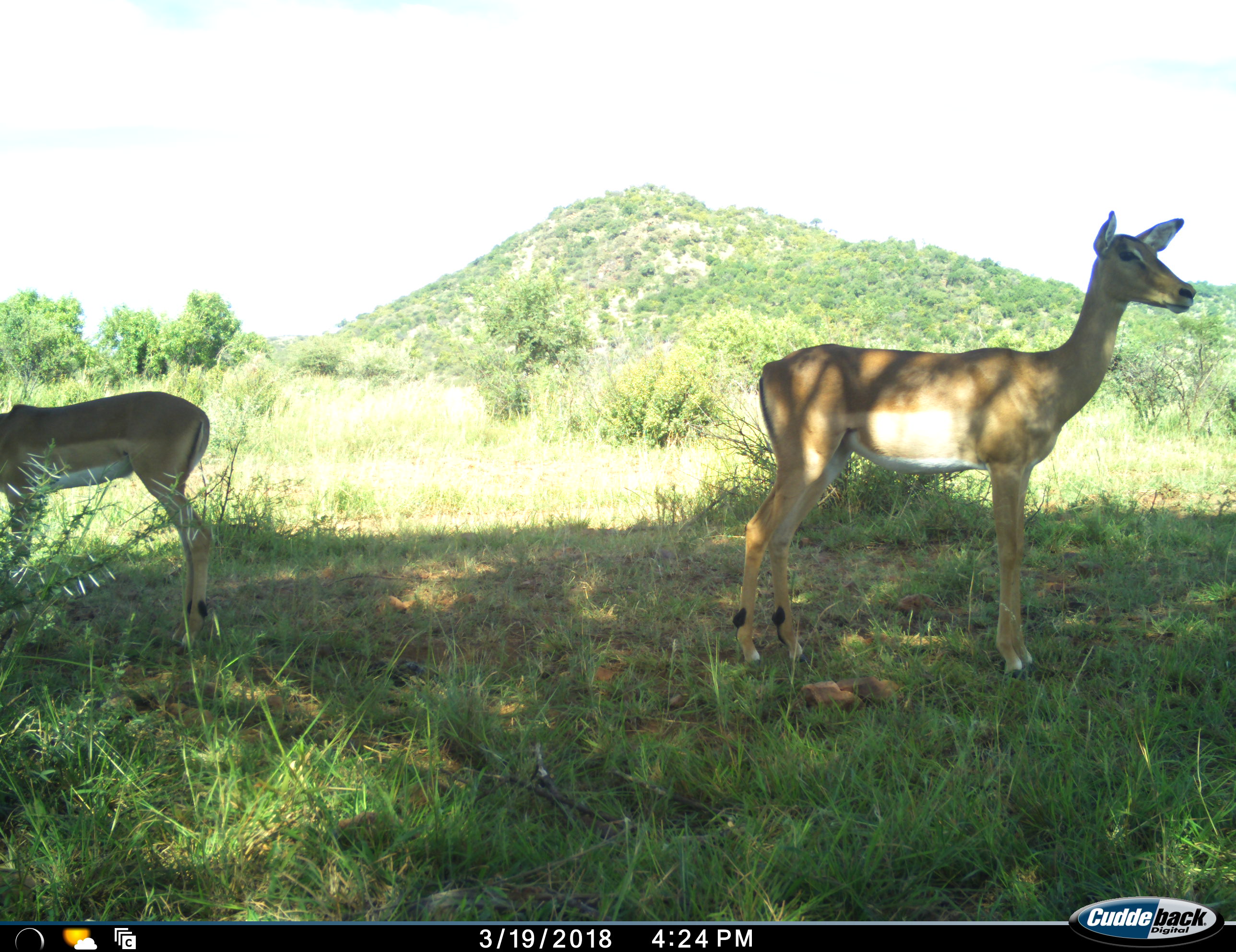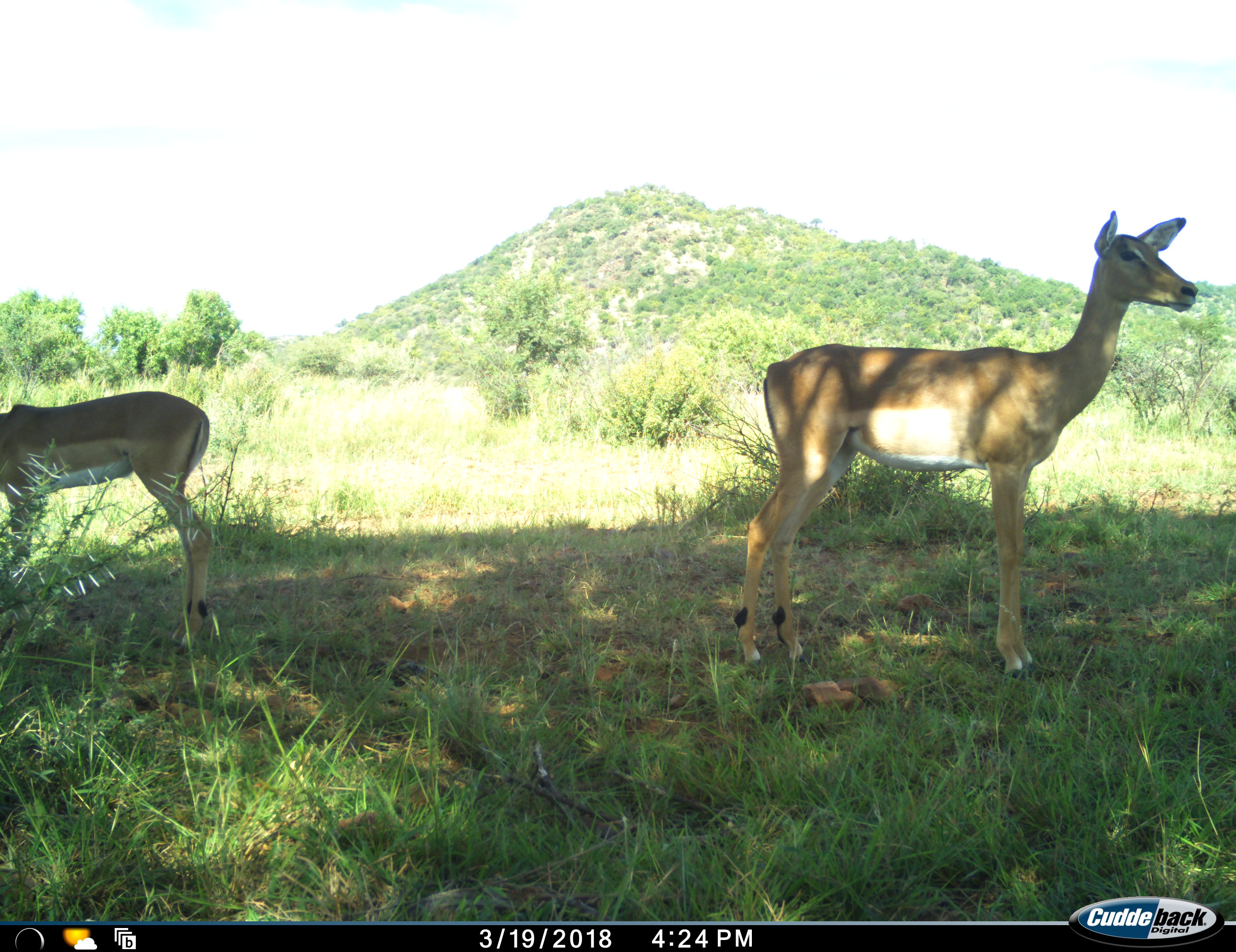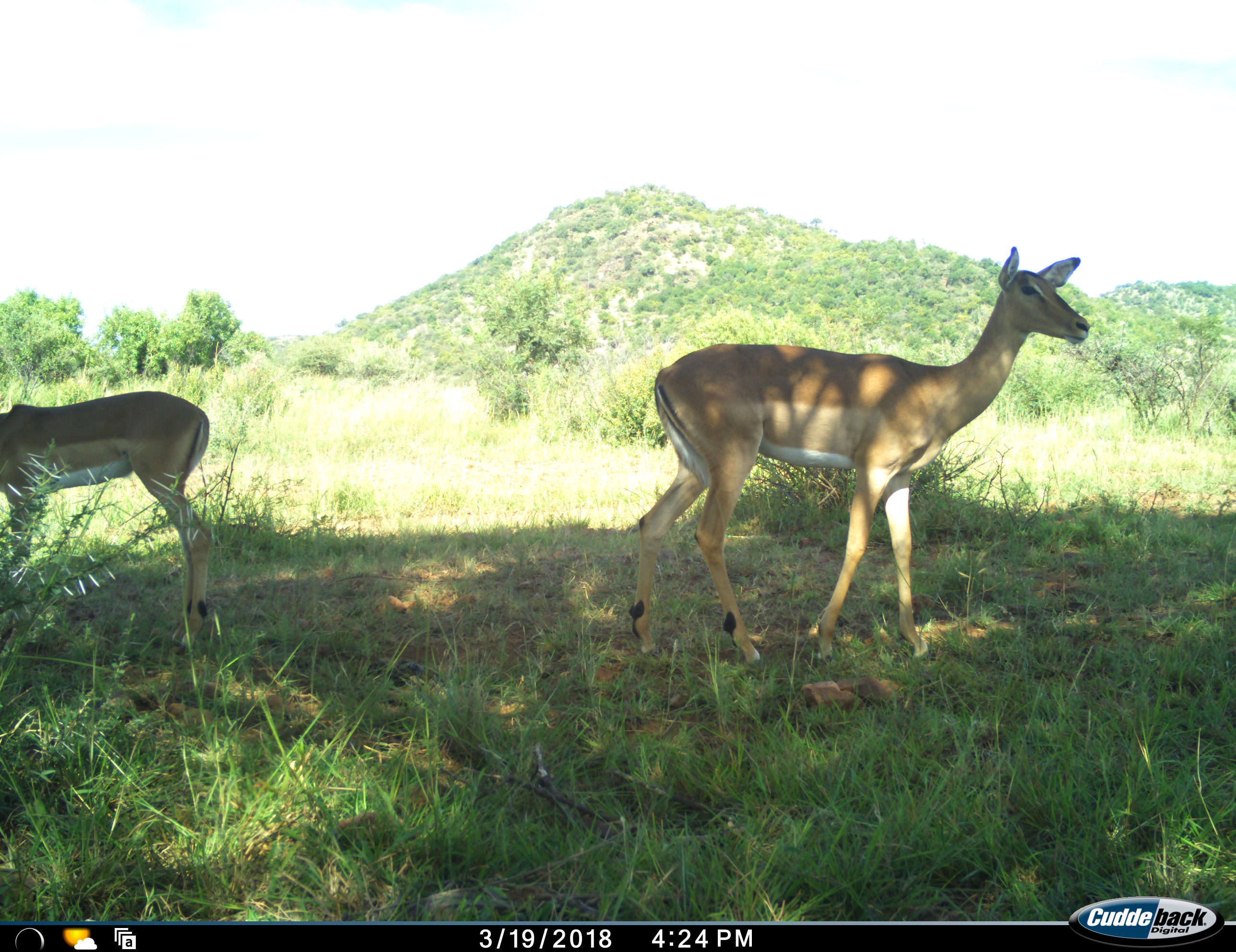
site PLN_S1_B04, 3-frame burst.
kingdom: Animalia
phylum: Chordata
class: Mammalia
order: Artiodactyla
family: Bovidae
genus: Aepyceros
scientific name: Aepyceros melampus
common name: impala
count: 2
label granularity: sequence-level